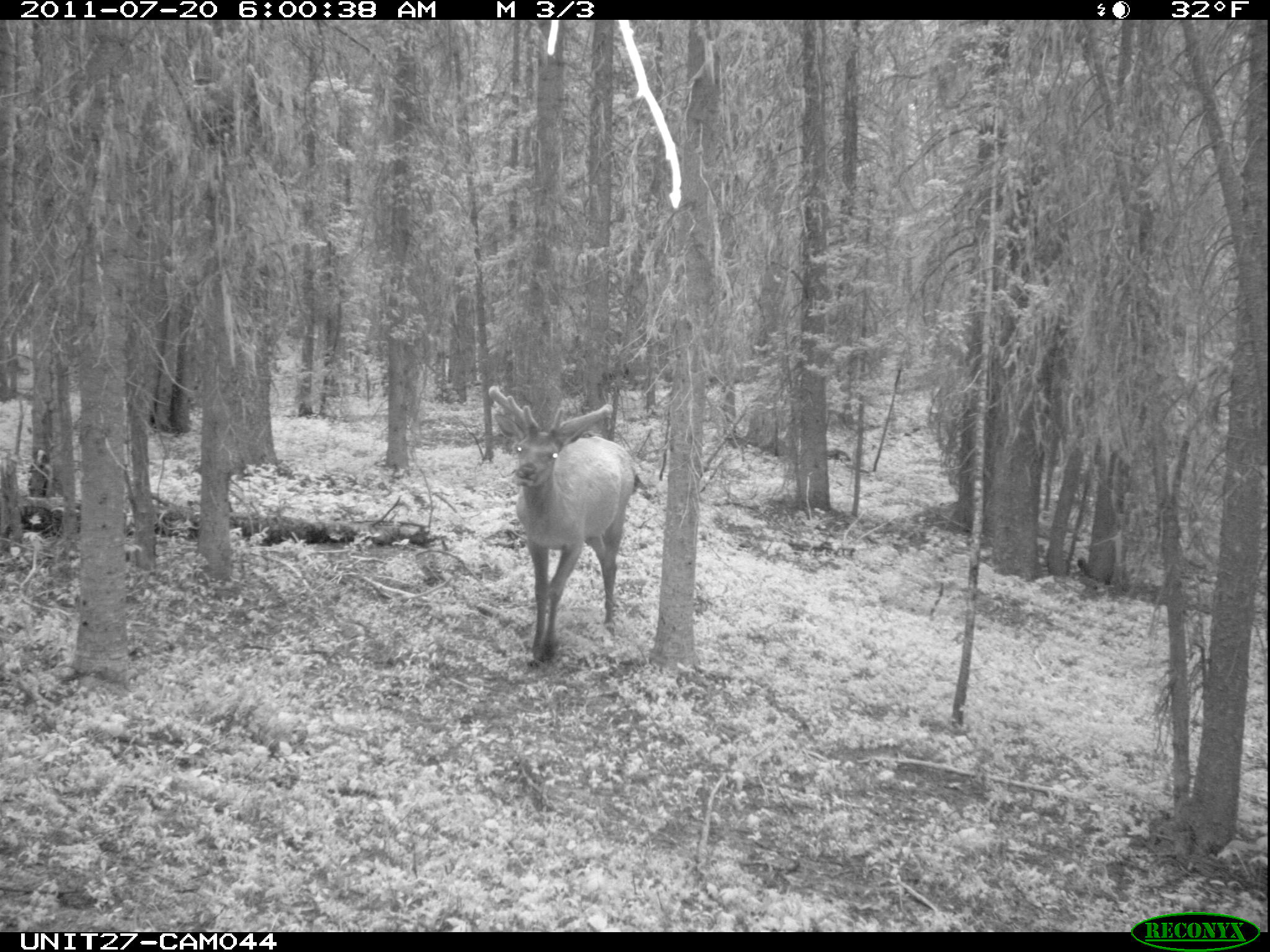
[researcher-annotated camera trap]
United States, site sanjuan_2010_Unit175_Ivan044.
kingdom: Animalia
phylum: Chordata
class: Mammalia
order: Artiodactyla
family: Cervidae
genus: Cervus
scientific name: Cervus elaphus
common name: red deer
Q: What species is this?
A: Cervus elaphus (red deer).